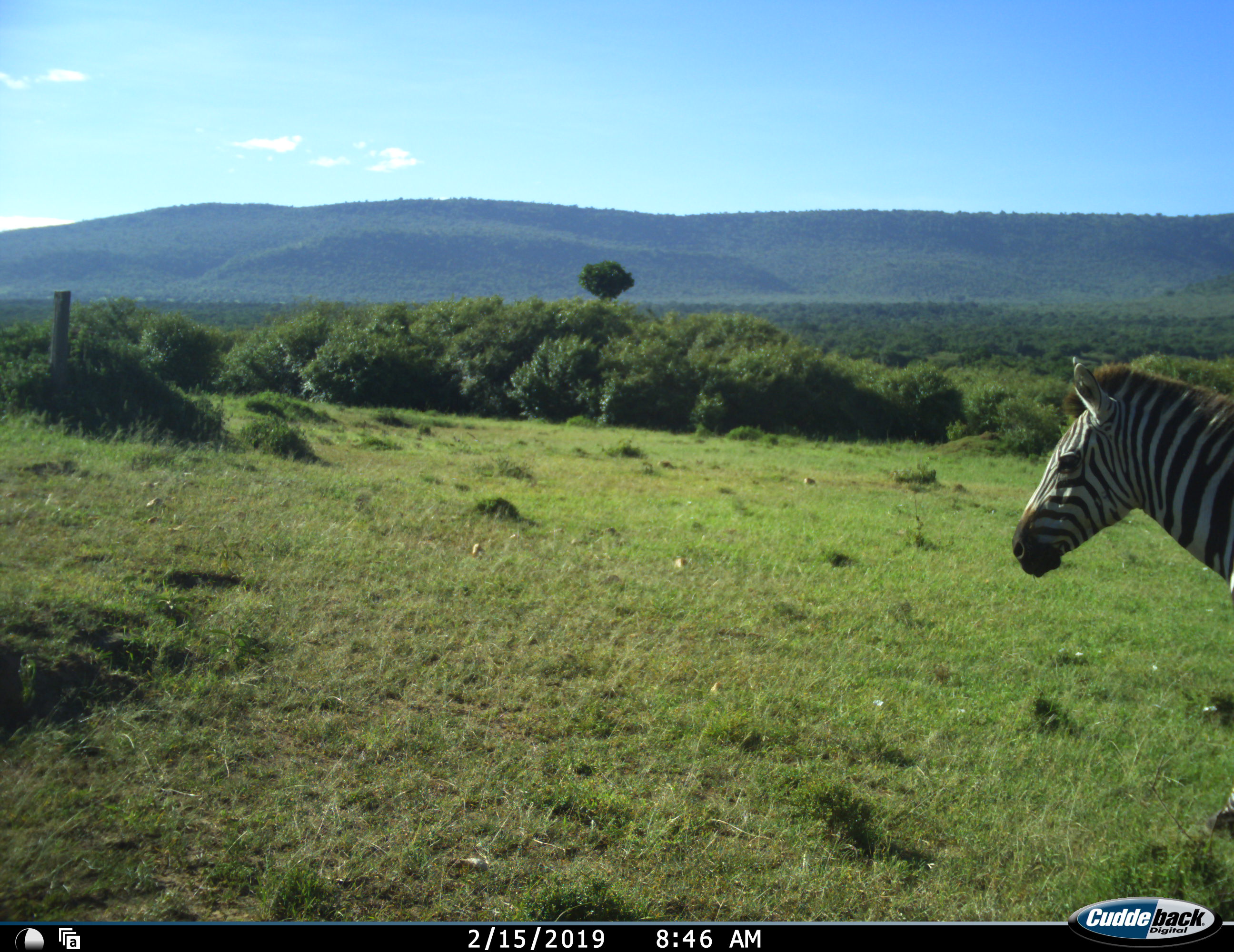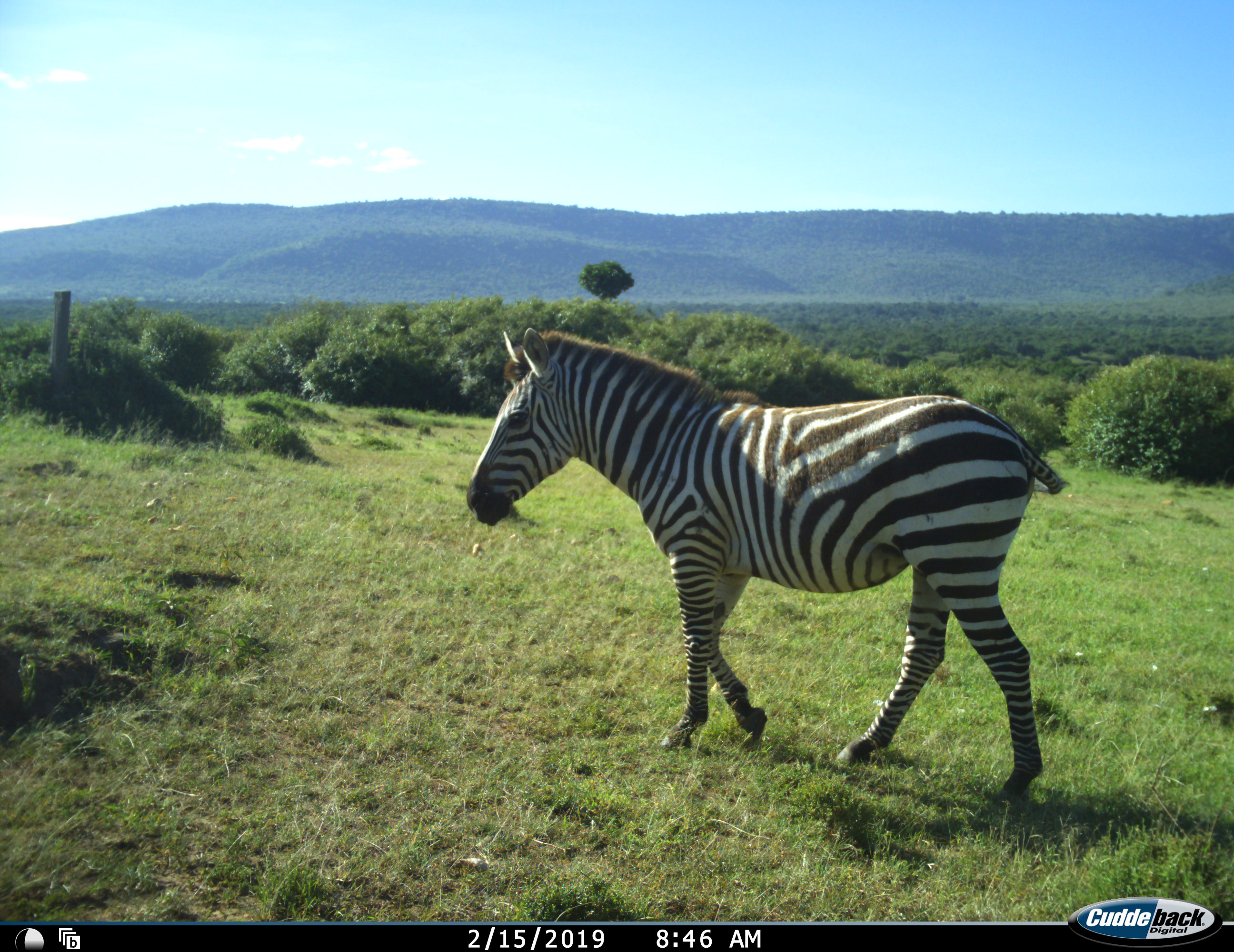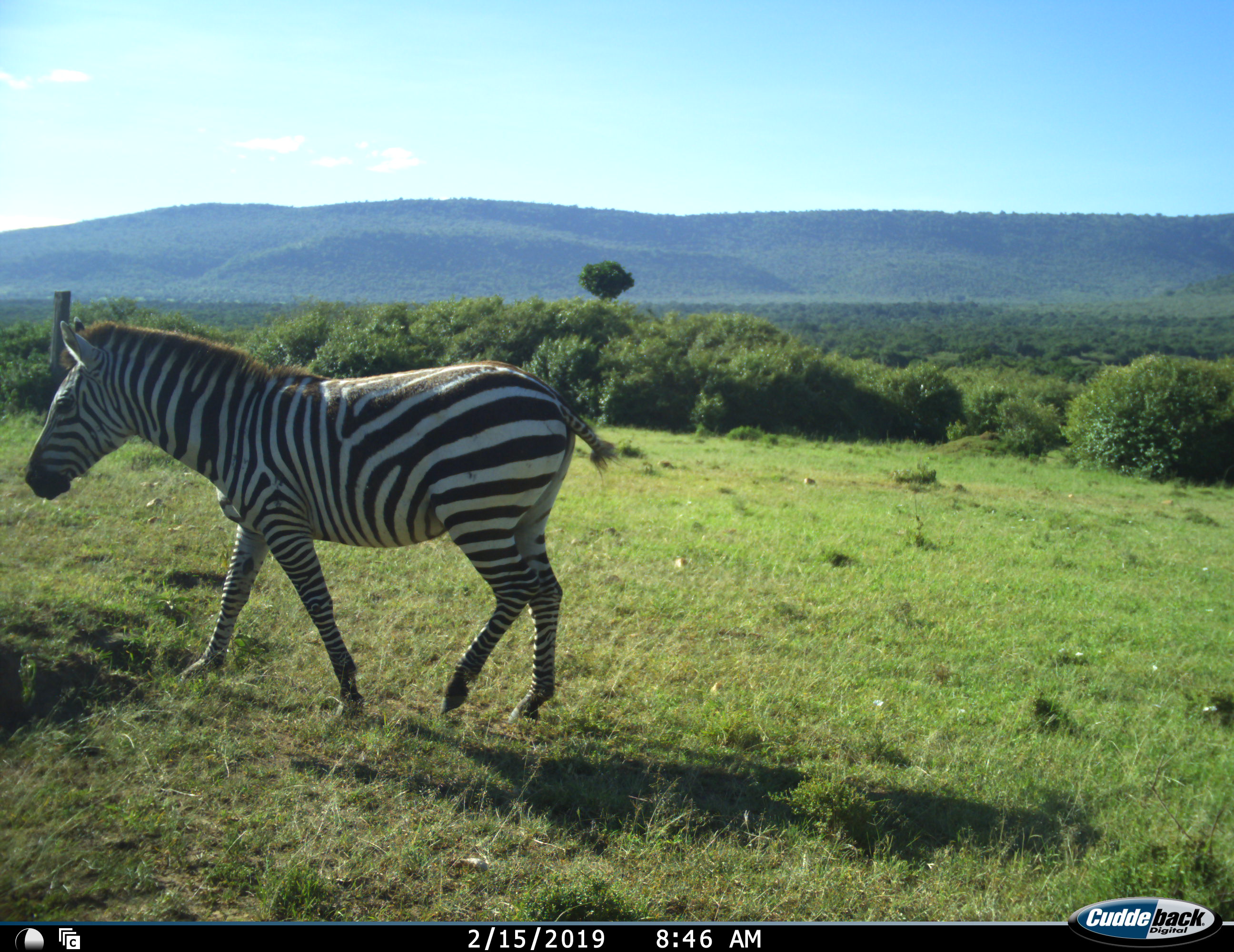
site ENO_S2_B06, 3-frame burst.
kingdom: Animalia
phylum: Chordata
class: Mammalia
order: Perissodactyla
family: Equidae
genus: Equus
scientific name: Equus quagga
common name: plains zebra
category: zebraplains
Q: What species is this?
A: Zebraplains (plains zebra) (Equus quagga).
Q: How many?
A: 1.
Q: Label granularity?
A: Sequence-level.